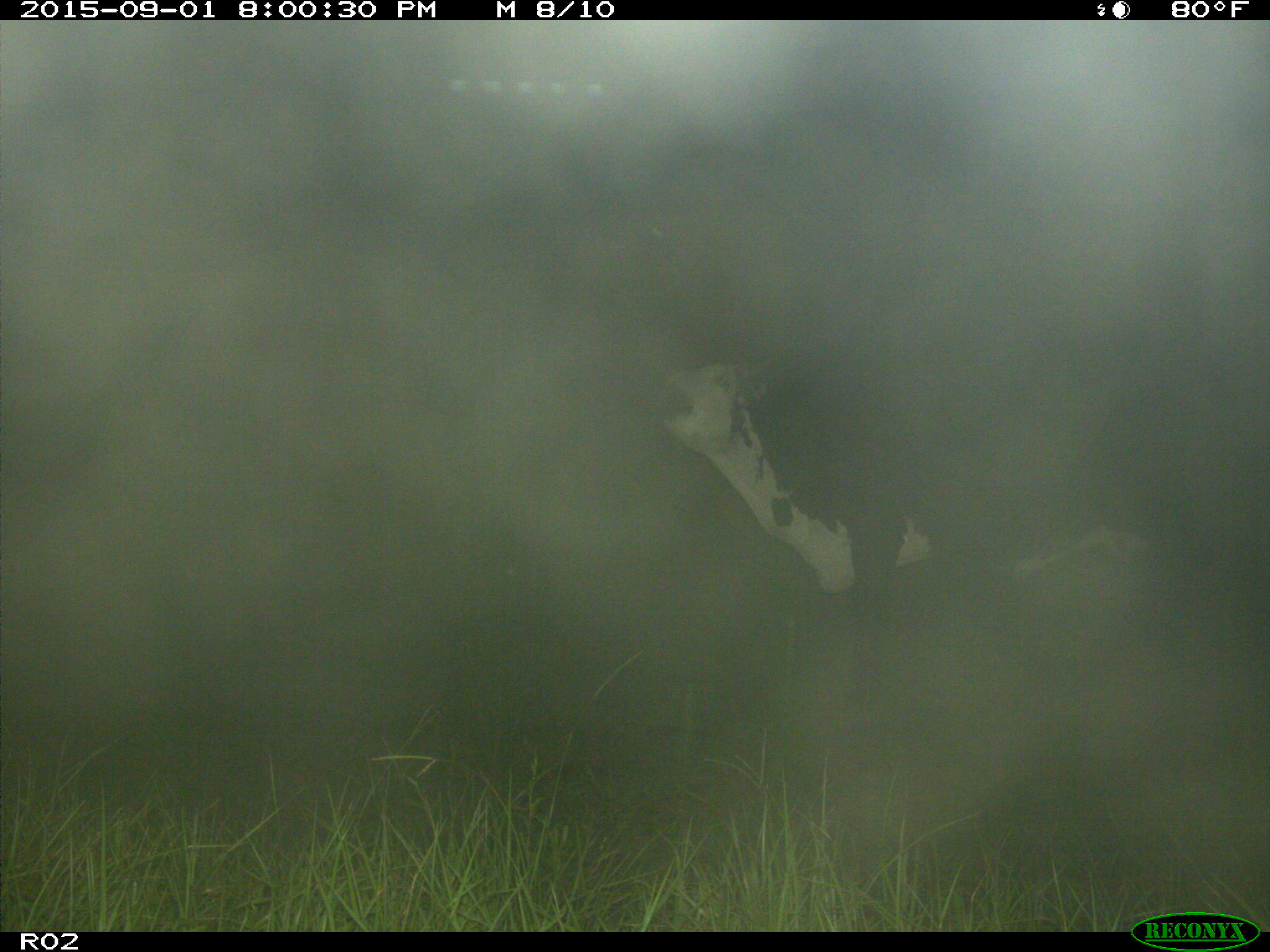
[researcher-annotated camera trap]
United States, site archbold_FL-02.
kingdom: Animalia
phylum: Chordata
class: Mammalia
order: Artiodactyla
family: Bovidae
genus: Bos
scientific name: Bos taurus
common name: domestic cow